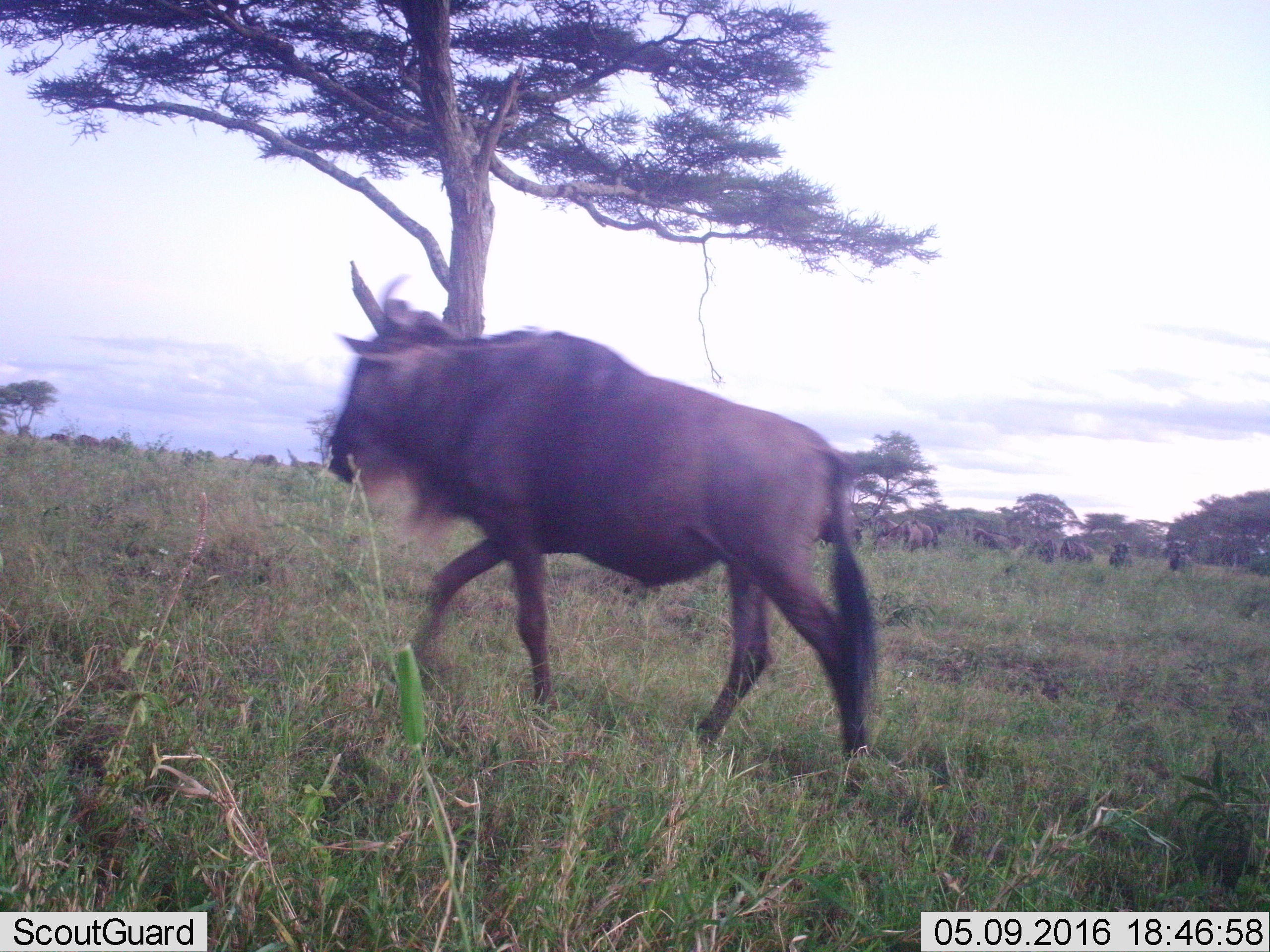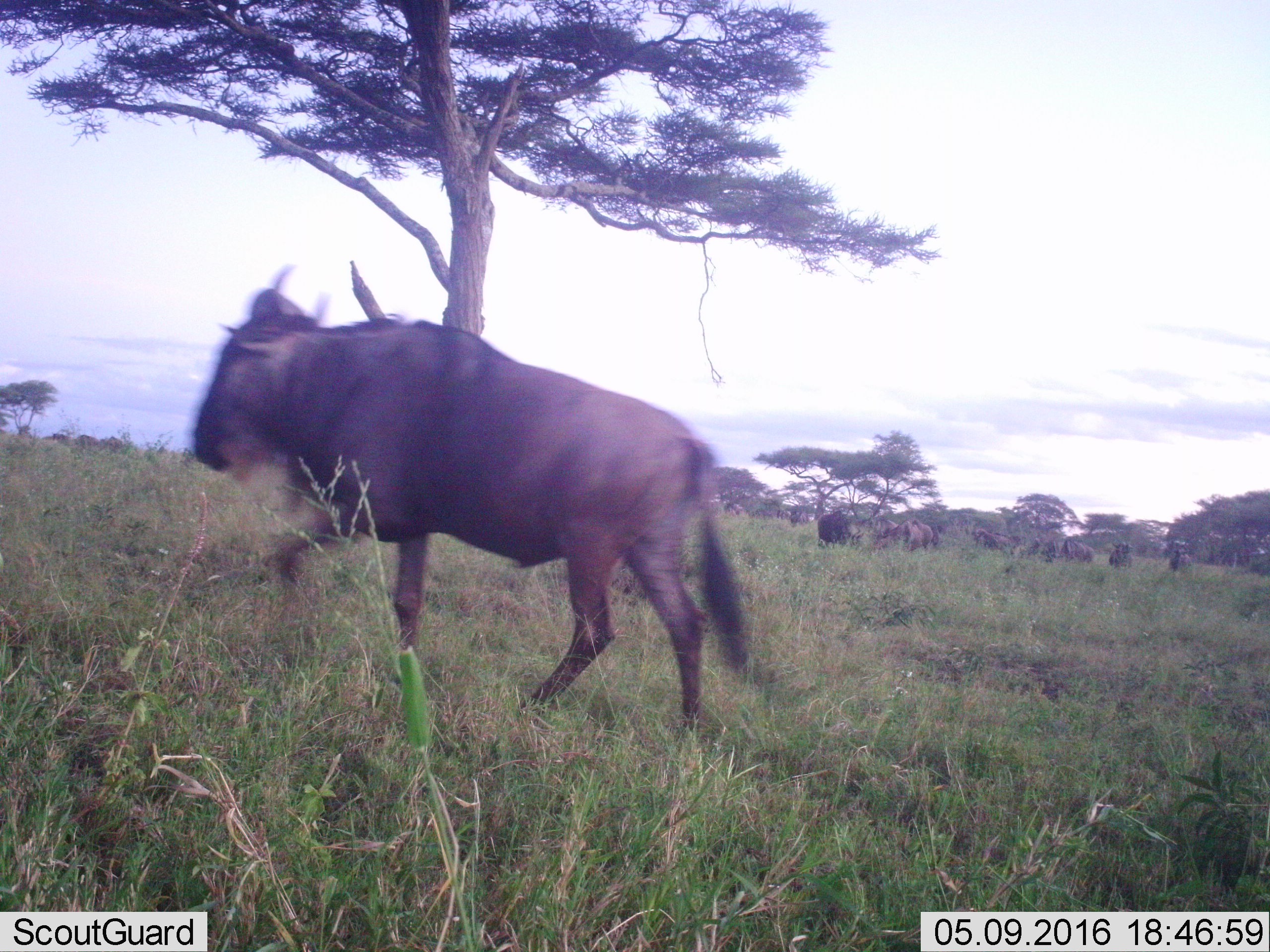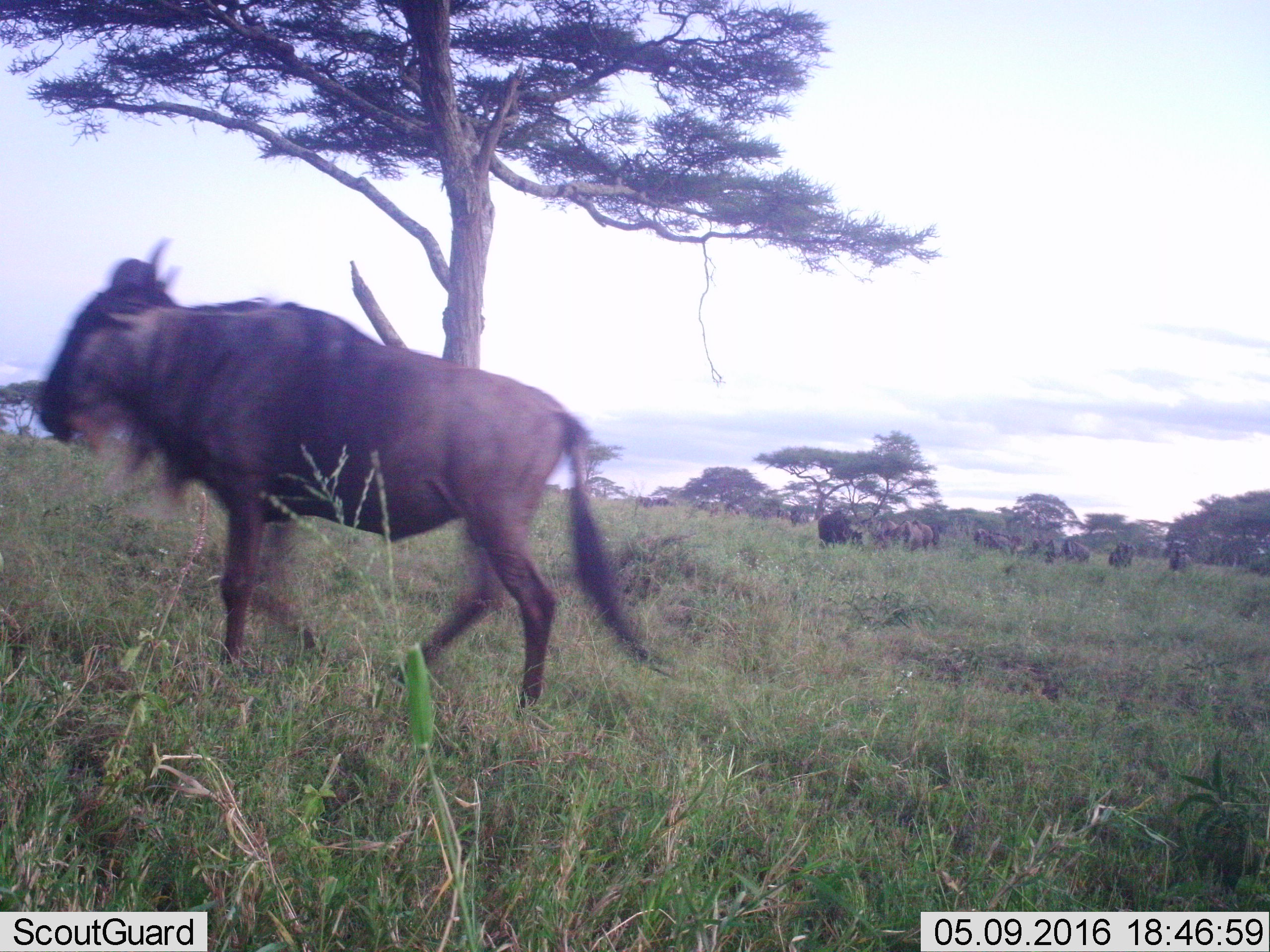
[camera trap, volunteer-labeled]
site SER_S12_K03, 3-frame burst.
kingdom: Animalia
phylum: Chordata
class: Mammalia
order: Artiodactyla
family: Bovidae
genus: Connochaetes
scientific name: Connochaetes taurinus taurinus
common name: blue wildebeest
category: wildebeestblue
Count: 11-50.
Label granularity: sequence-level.